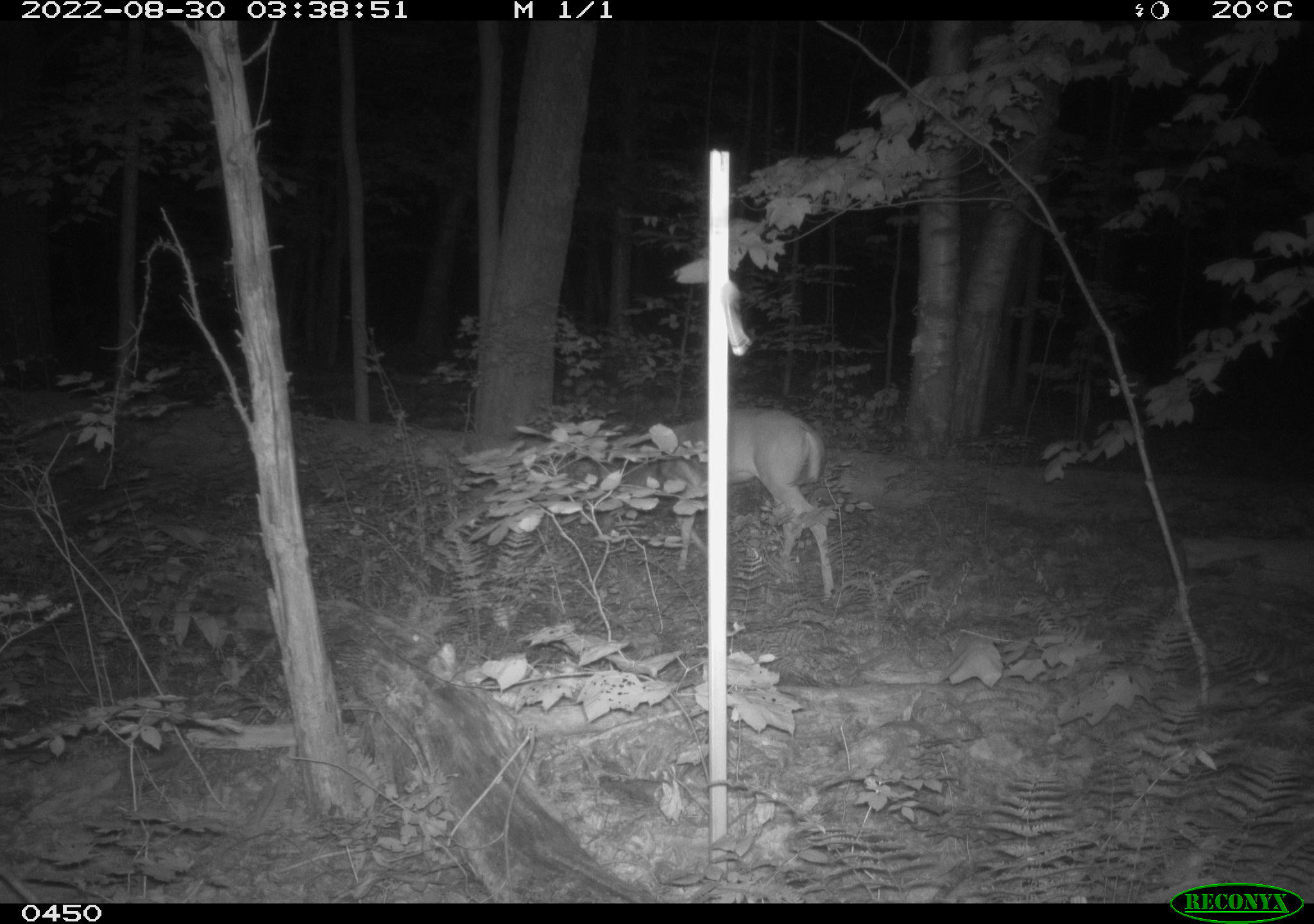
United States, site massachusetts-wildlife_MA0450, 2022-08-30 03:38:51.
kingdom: Animalia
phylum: Chordata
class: Mammalia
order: Artiodactyla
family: Cervidae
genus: Odocoileus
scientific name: Odocoileus virginianus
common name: white-tailed deer